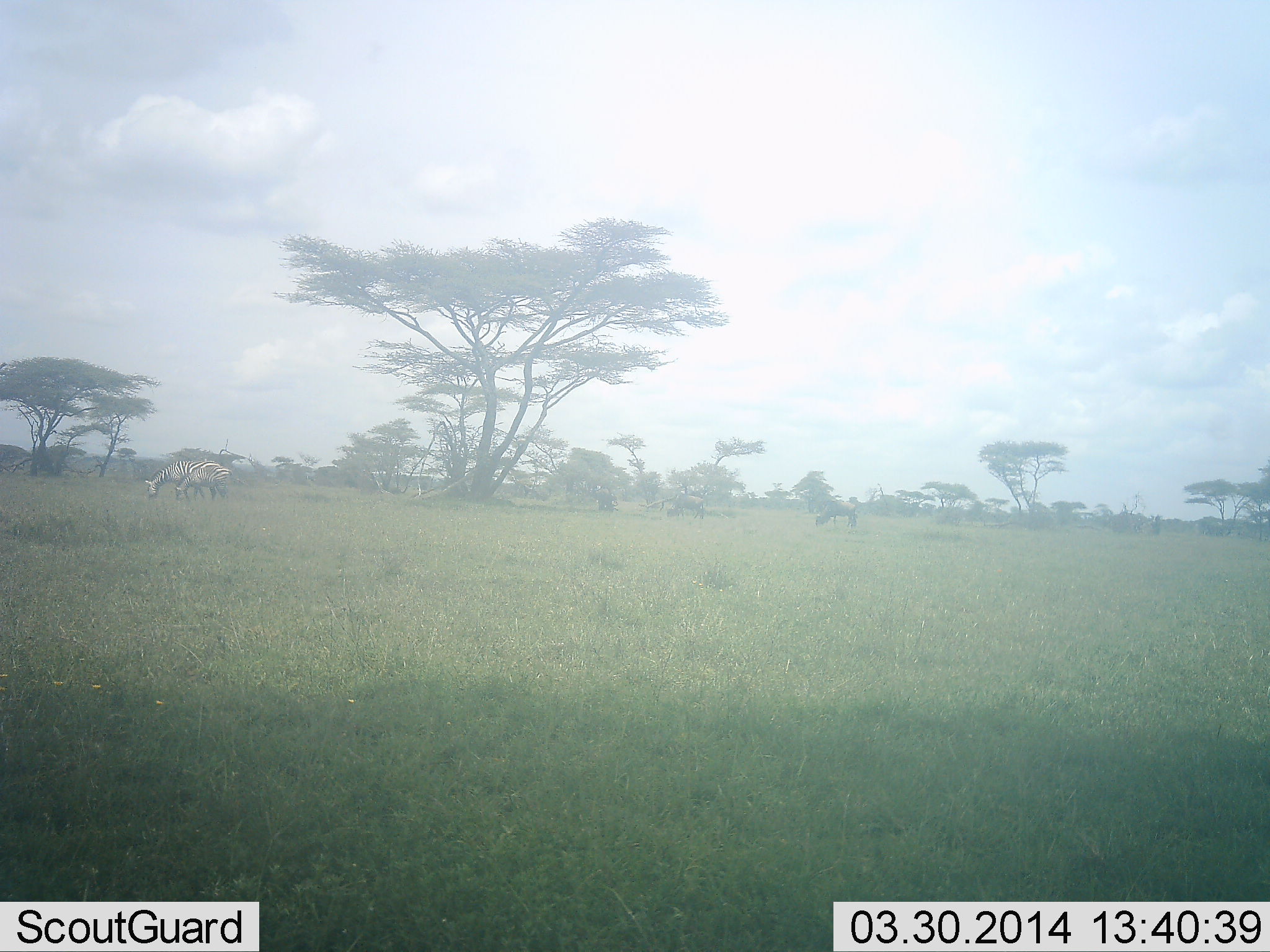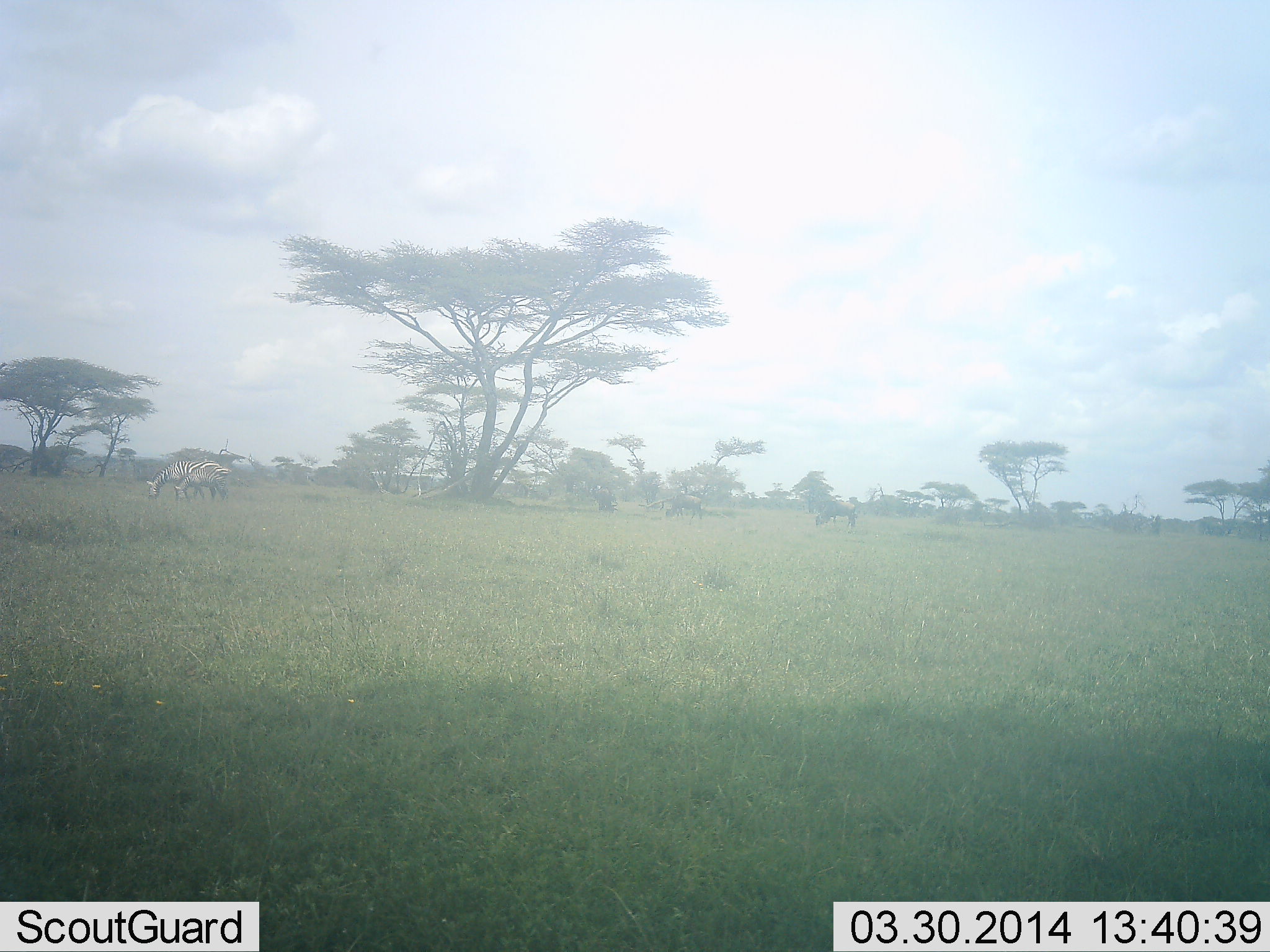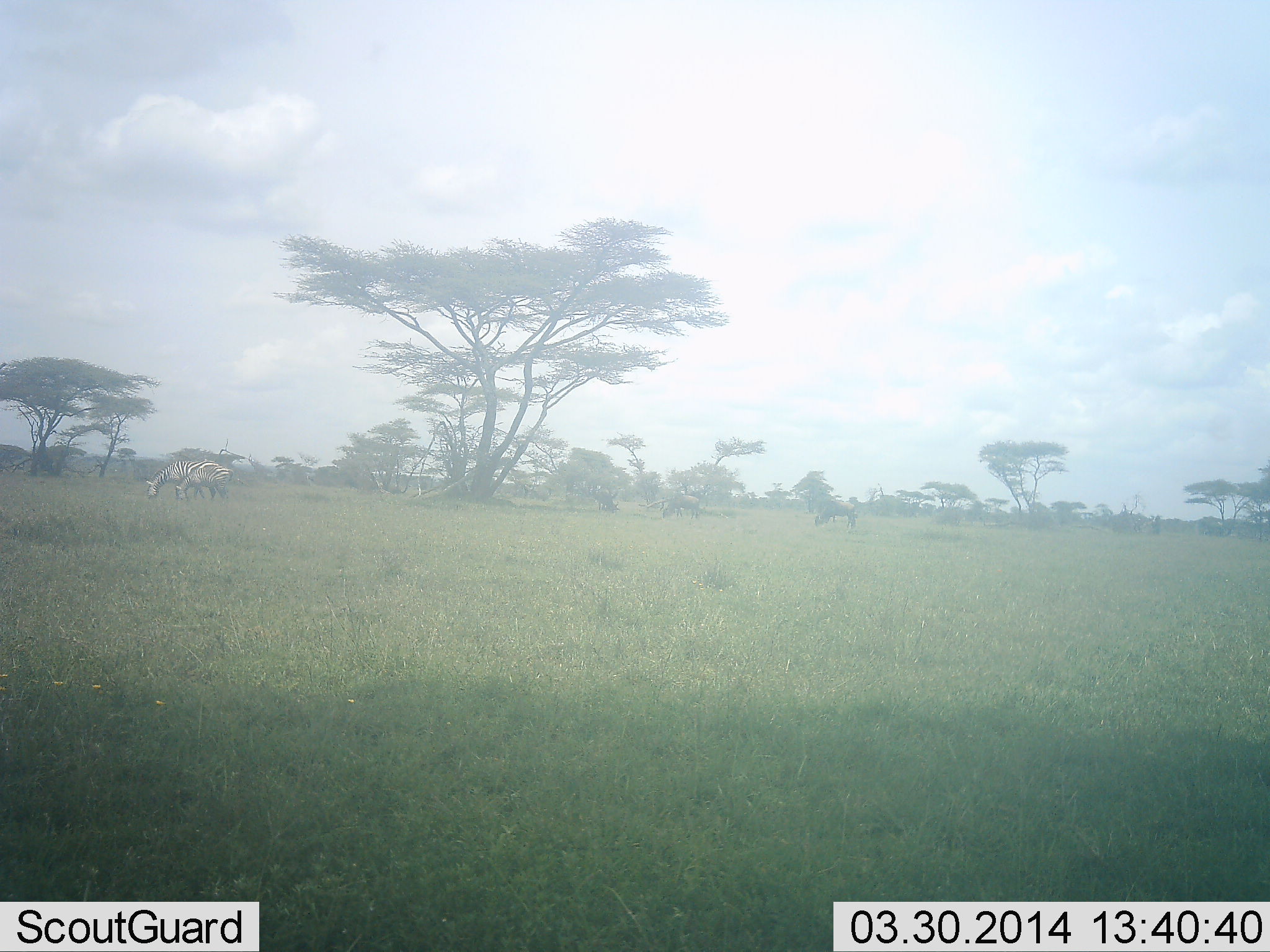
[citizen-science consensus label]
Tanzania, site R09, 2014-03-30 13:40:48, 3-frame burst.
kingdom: Animalia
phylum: Chordata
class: Mammalia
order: Artiodactyla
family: Bovidae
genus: Connochaetes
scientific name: Connochaetes taurinus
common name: blue wildebeest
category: wildebeest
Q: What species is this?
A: Wildebeest (blue wildebeest) (Connochaetes taurinus).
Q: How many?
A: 3.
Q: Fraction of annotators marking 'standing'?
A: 45%.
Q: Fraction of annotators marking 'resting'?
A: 0%.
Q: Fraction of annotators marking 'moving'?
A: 18%.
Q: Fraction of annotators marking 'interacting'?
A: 0%.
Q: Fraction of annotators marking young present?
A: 0%.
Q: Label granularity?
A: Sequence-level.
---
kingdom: Animalia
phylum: Chordata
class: Mammalia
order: Perissodactyla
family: Equidae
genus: Equus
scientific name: Equus quagga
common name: plains zebra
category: zebra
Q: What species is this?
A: Zebra (plains zebra) (Equus quagga).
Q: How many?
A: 2.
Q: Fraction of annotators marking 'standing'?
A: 41%.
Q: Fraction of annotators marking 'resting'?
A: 0%.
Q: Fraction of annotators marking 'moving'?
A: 0%.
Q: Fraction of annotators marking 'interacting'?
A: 0%.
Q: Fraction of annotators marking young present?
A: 53%.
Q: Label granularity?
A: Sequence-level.